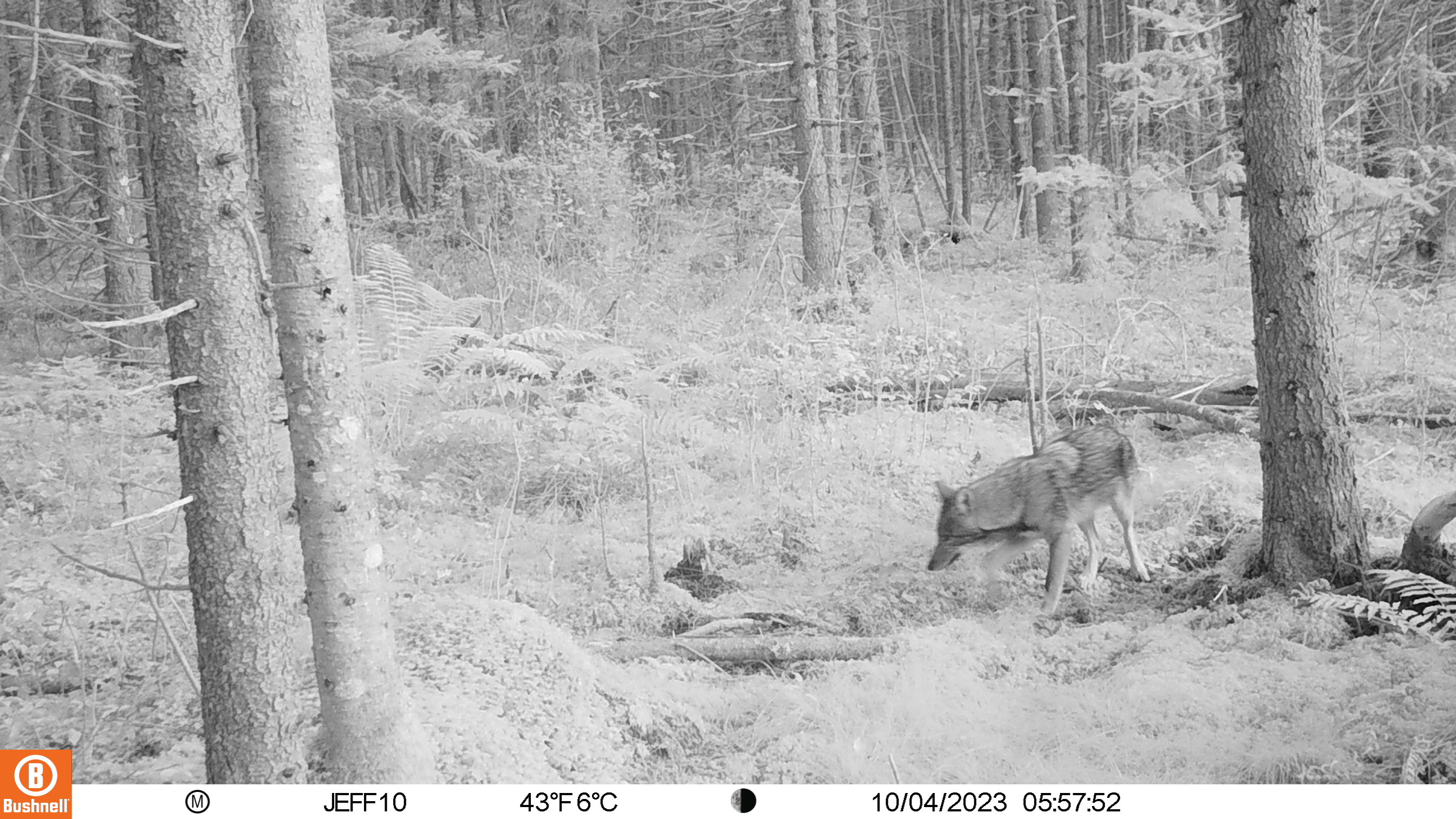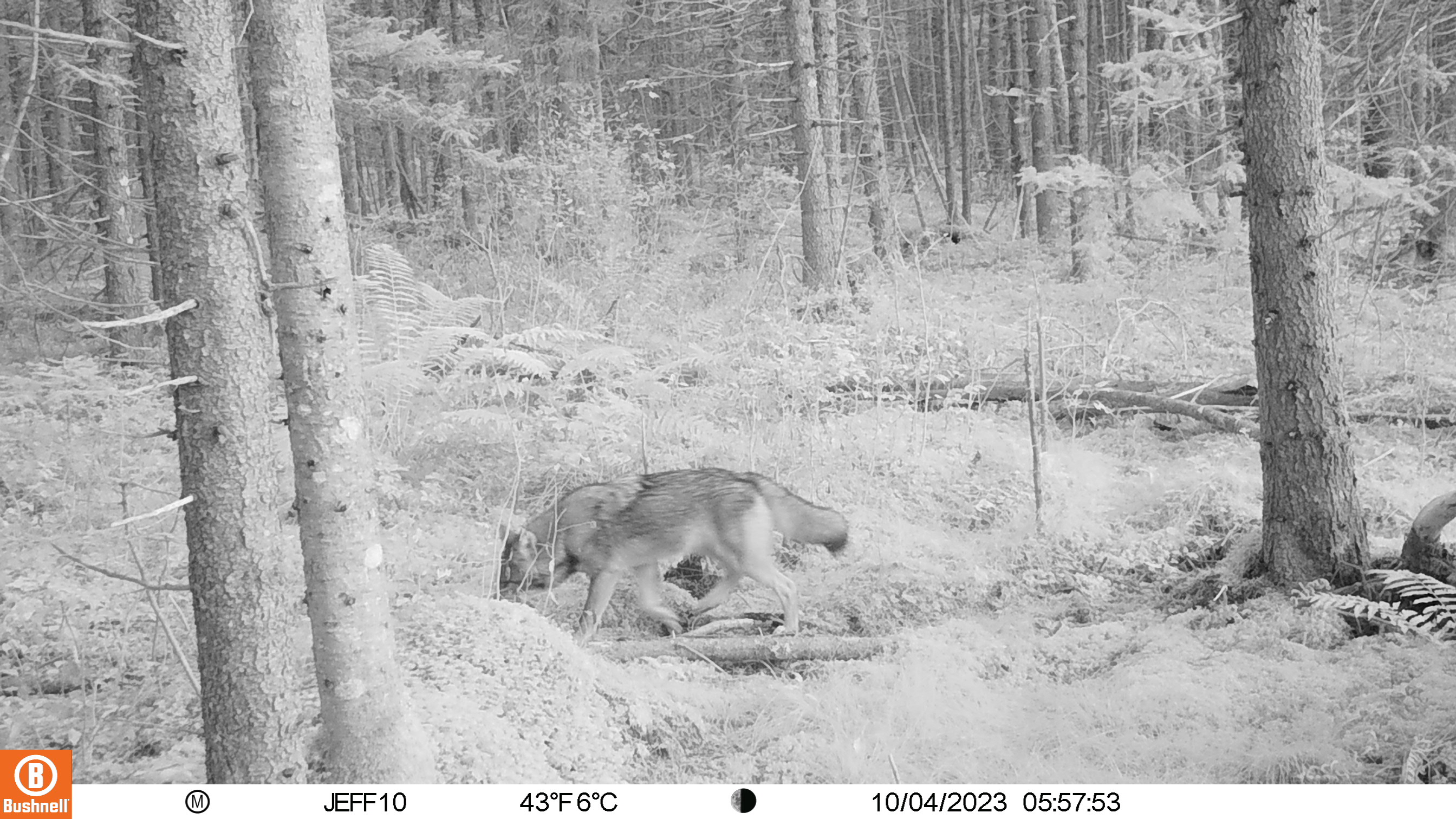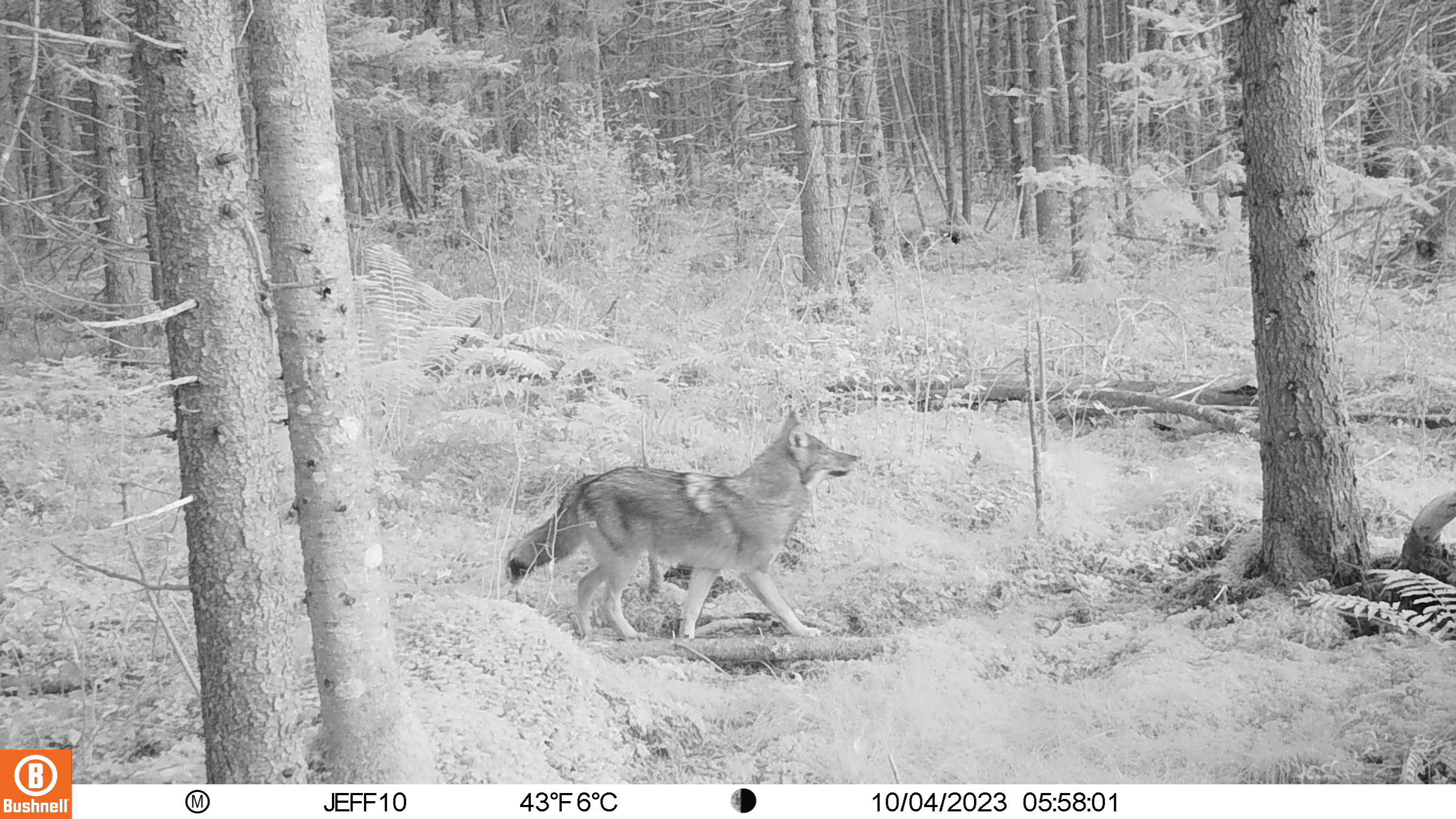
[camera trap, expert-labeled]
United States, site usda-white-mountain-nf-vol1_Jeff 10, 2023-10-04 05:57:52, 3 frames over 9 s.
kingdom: Animalia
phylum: Chordata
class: Mammalia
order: Carnivora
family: Canidae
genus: Canis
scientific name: Canis latrans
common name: coyote